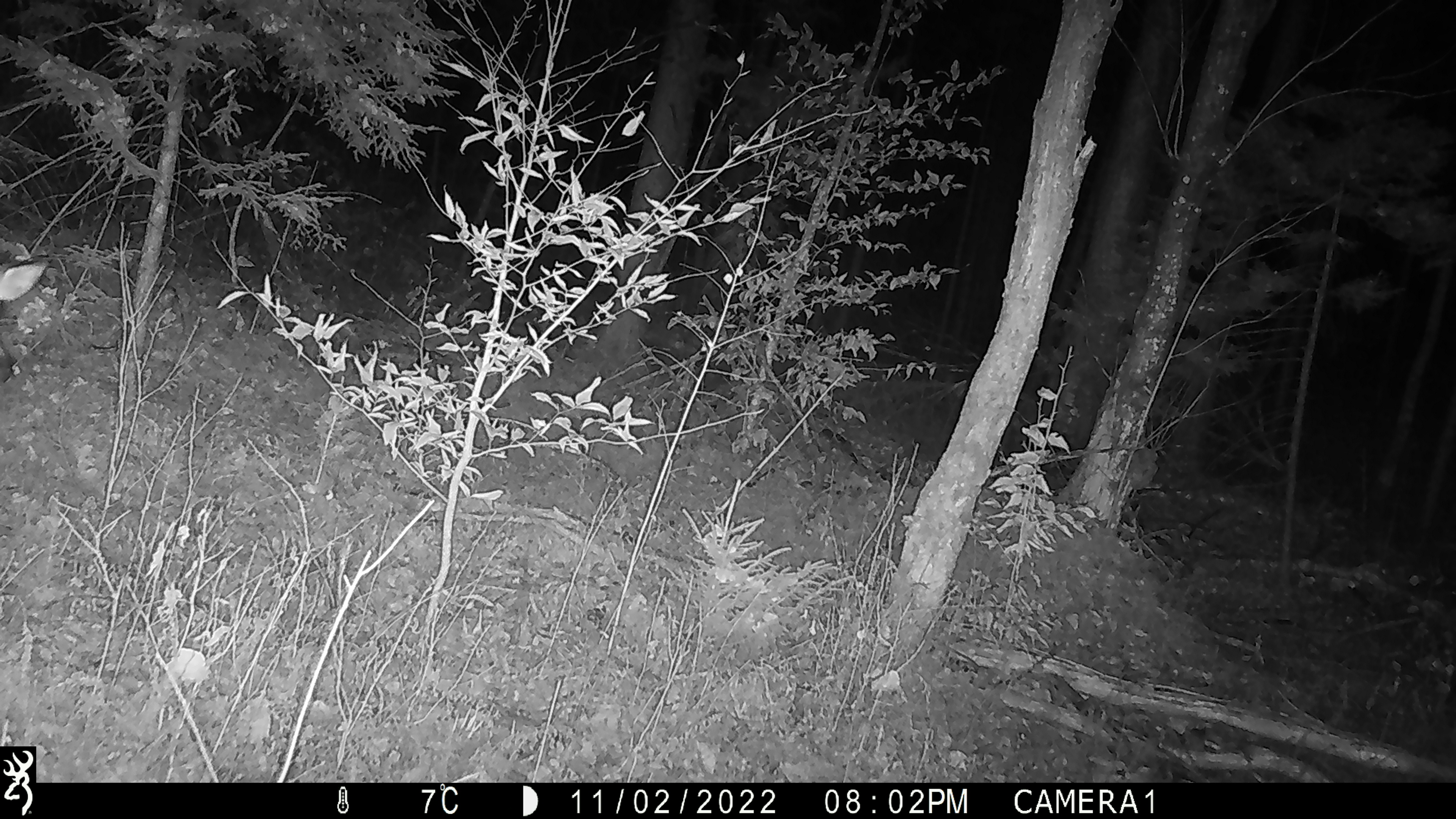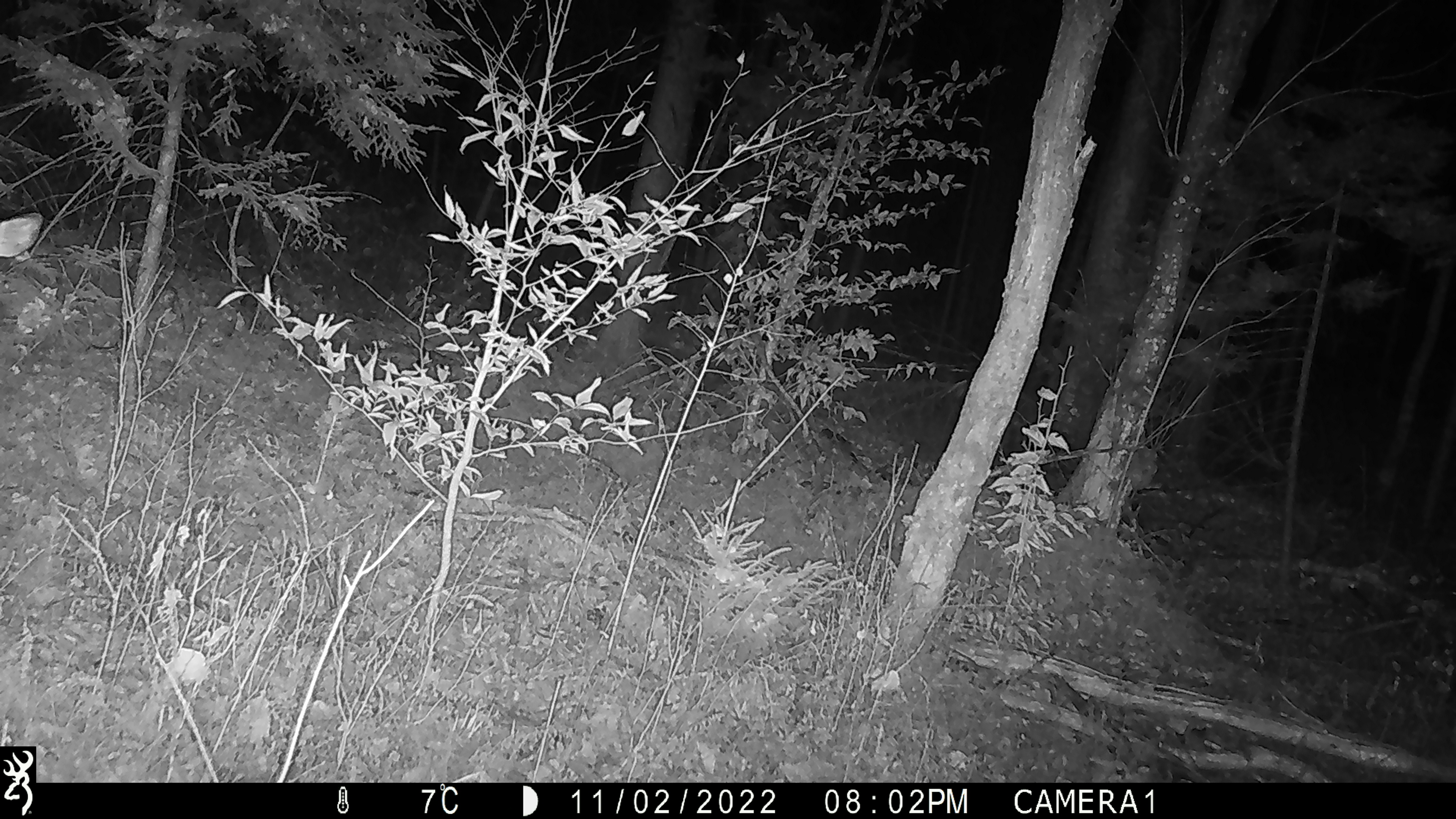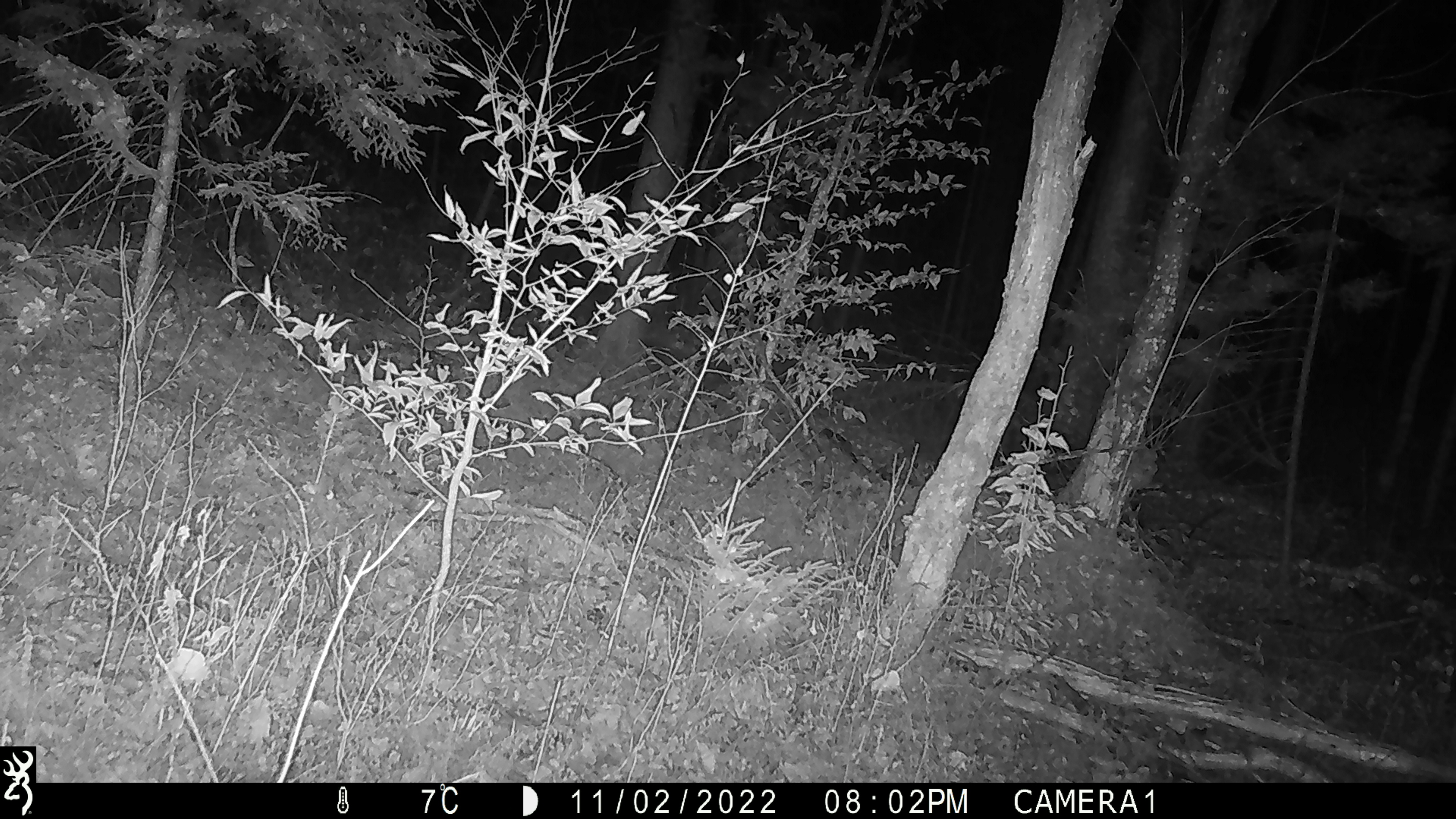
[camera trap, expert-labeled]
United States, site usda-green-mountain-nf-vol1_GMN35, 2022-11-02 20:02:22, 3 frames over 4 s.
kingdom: Animalia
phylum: Chordata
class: Mammalia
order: Artiodactyla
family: Cervidae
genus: Odocoileus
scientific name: Odocoileus virginianus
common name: white-tailed deer